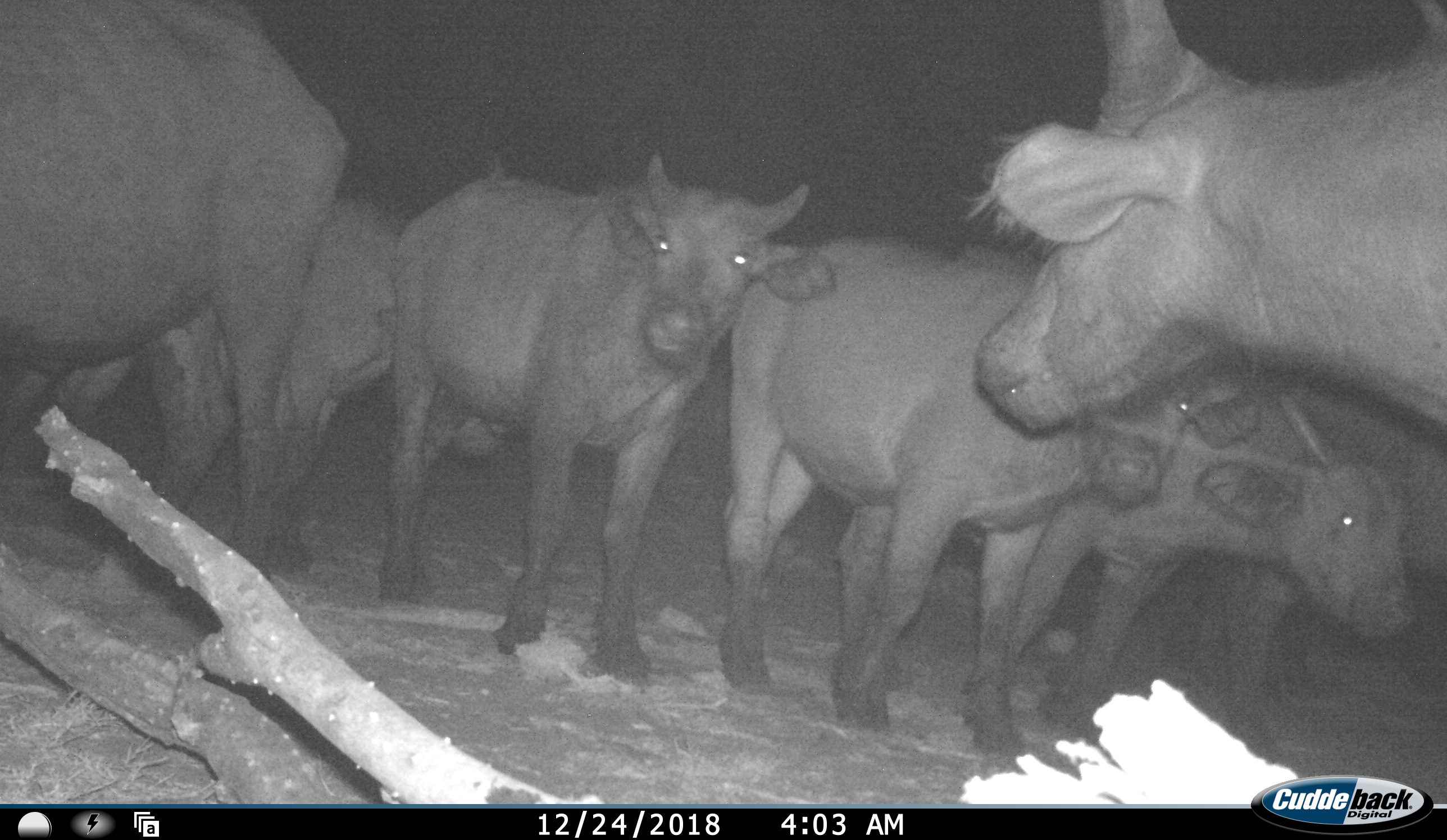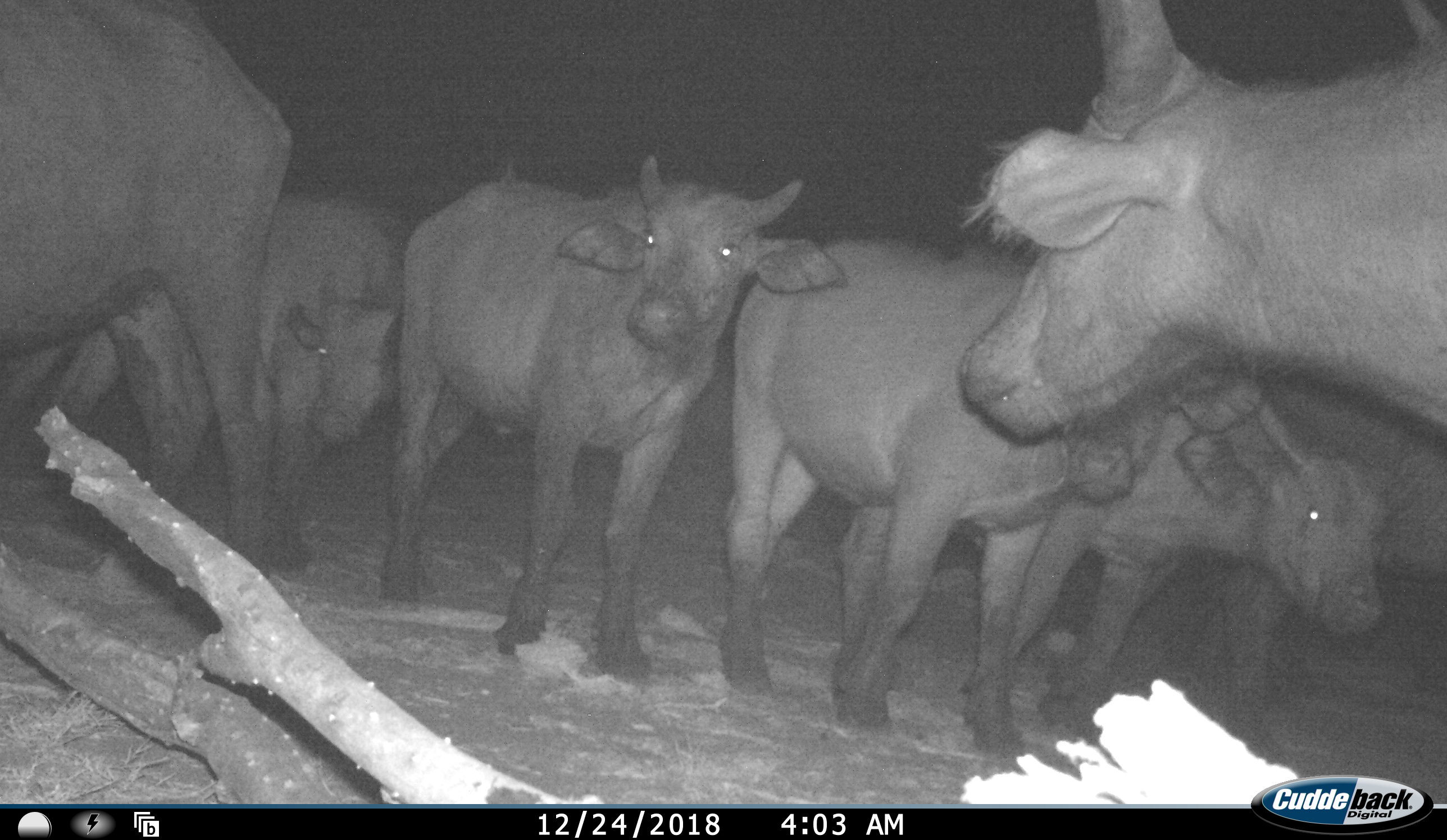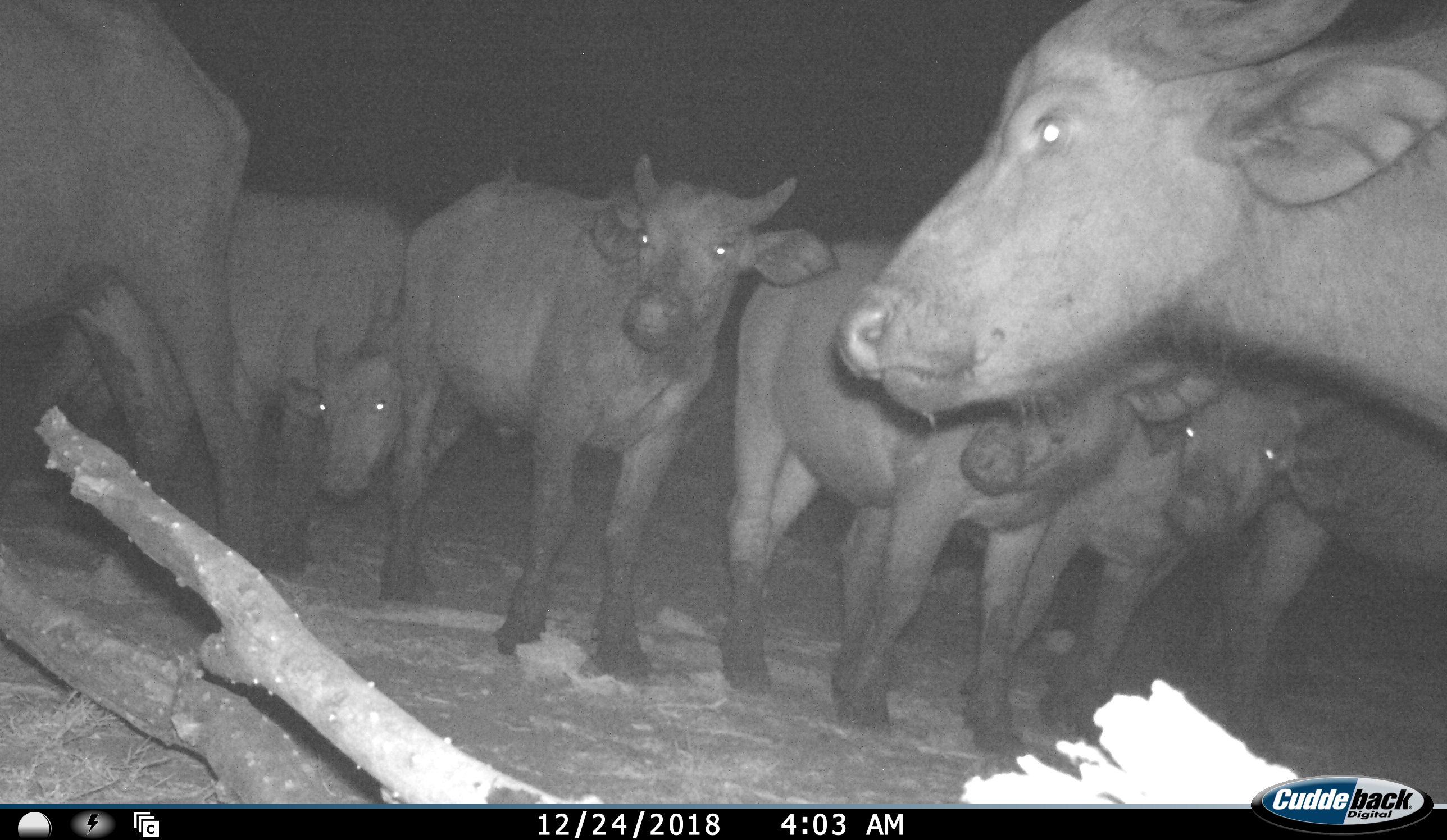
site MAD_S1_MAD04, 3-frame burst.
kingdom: Animalia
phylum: Chordata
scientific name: Vertebrata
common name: domestic animal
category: domesticanimal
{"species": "domesticanimal (domestic animal) (Vertebrata)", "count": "7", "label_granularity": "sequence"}